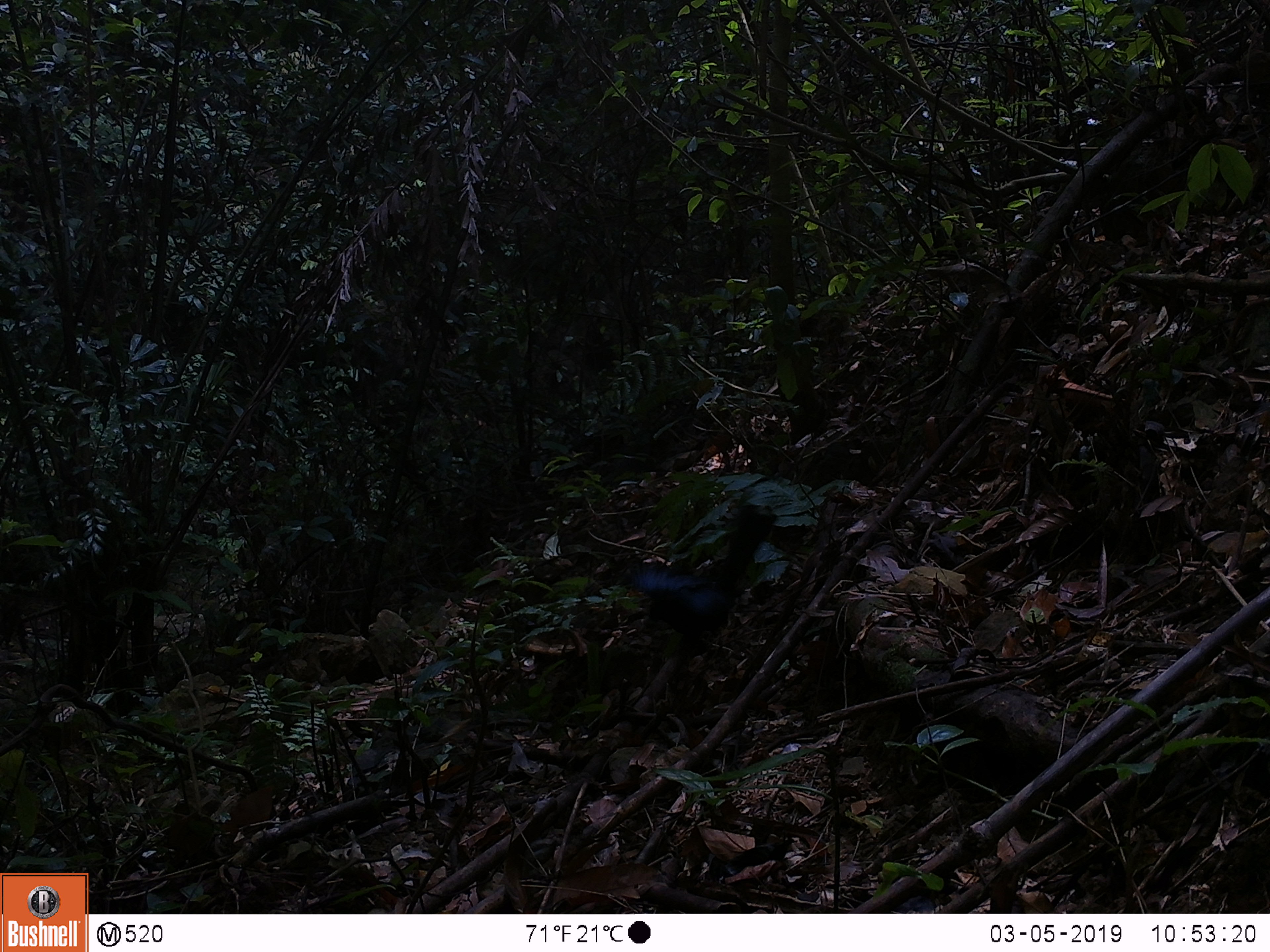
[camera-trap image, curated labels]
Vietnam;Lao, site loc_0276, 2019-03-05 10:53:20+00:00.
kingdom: Animalia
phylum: Chordata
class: Aves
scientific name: Aves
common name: bird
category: unidentified bird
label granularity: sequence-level